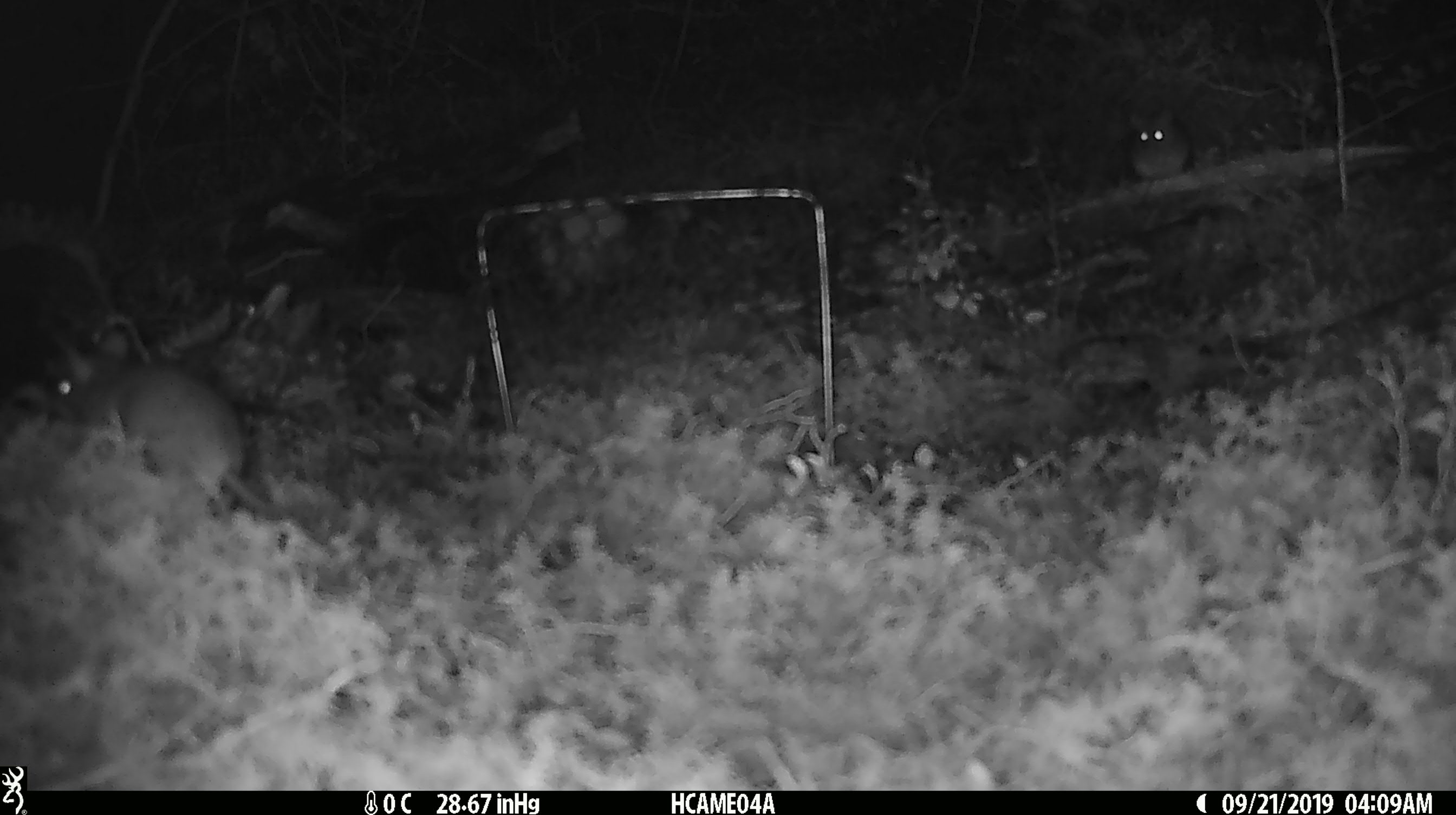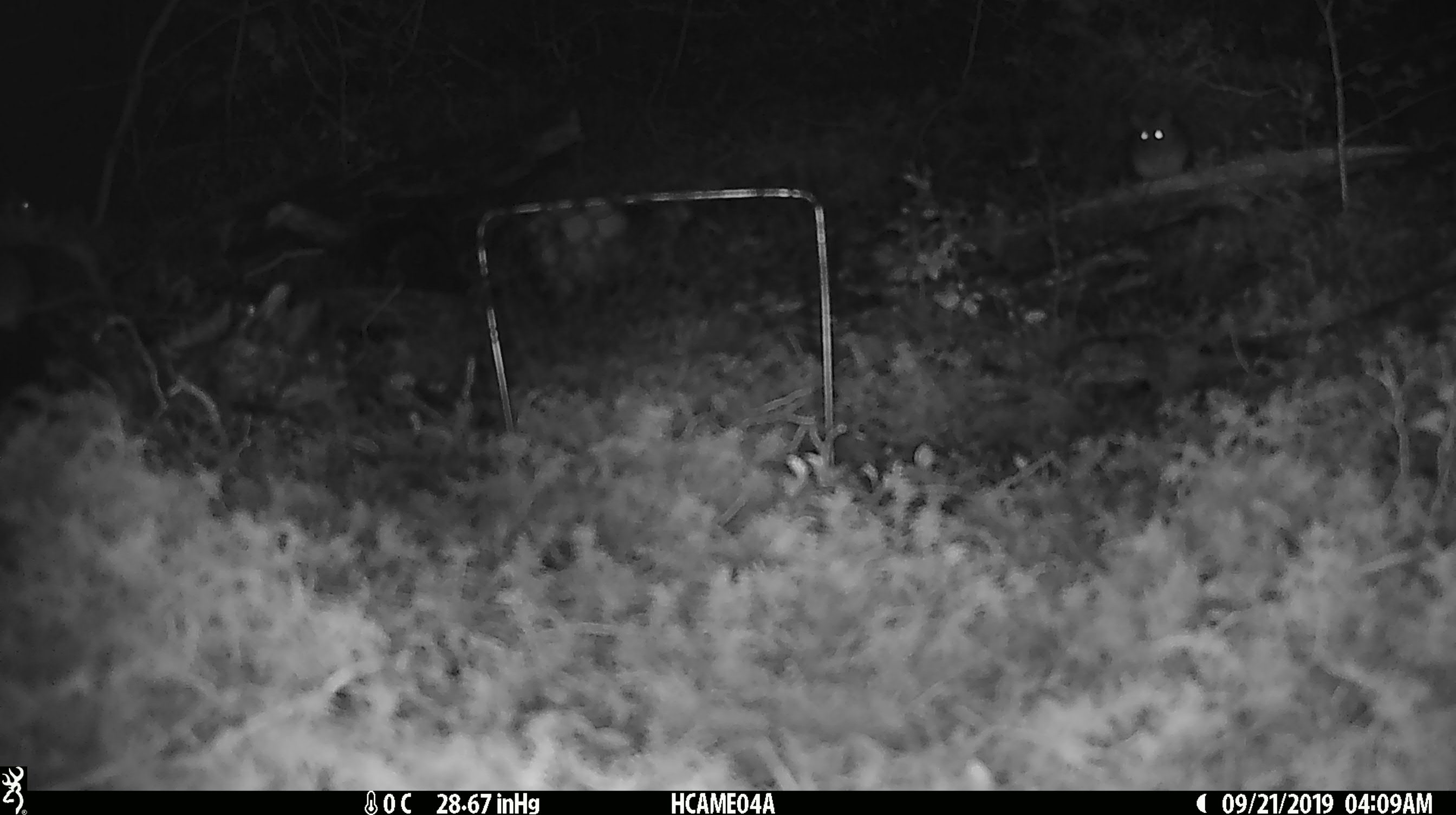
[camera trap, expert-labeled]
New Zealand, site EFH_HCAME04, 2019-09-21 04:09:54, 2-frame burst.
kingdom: Animalia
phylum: Chordata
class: Mammalia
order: Rodentia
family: Muridae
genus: Mus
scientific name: Mus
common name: mouse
Mouse (Mus).